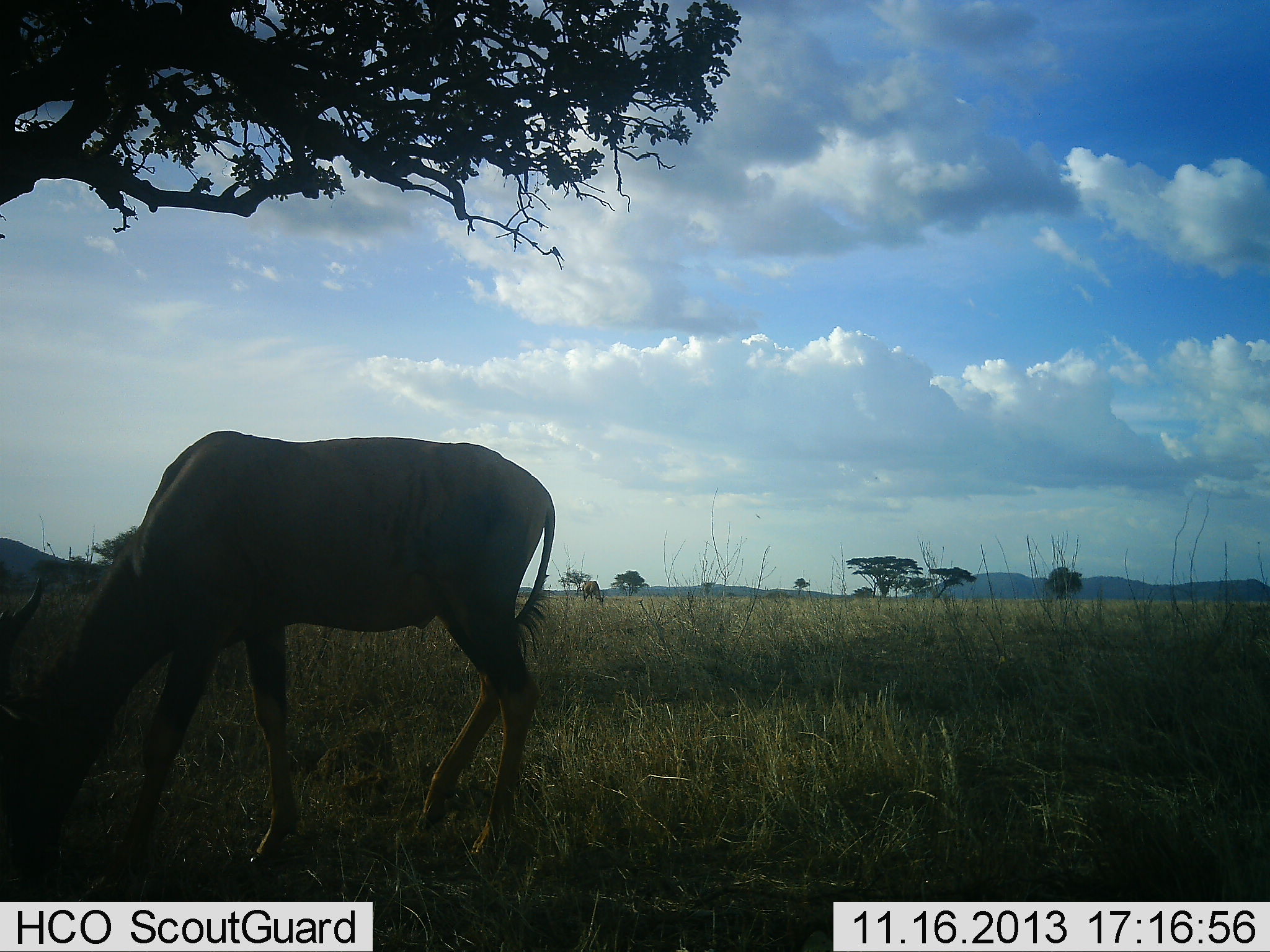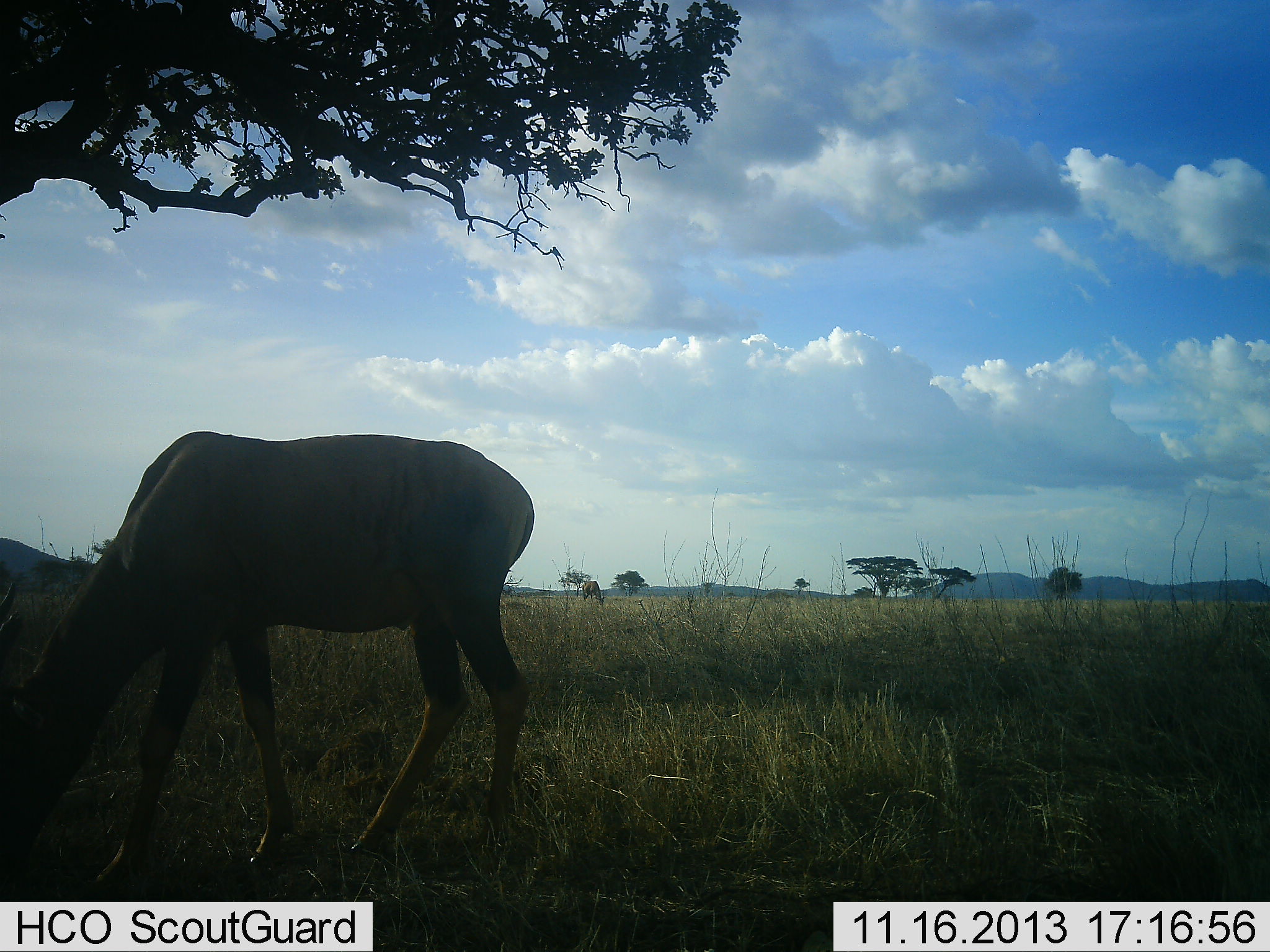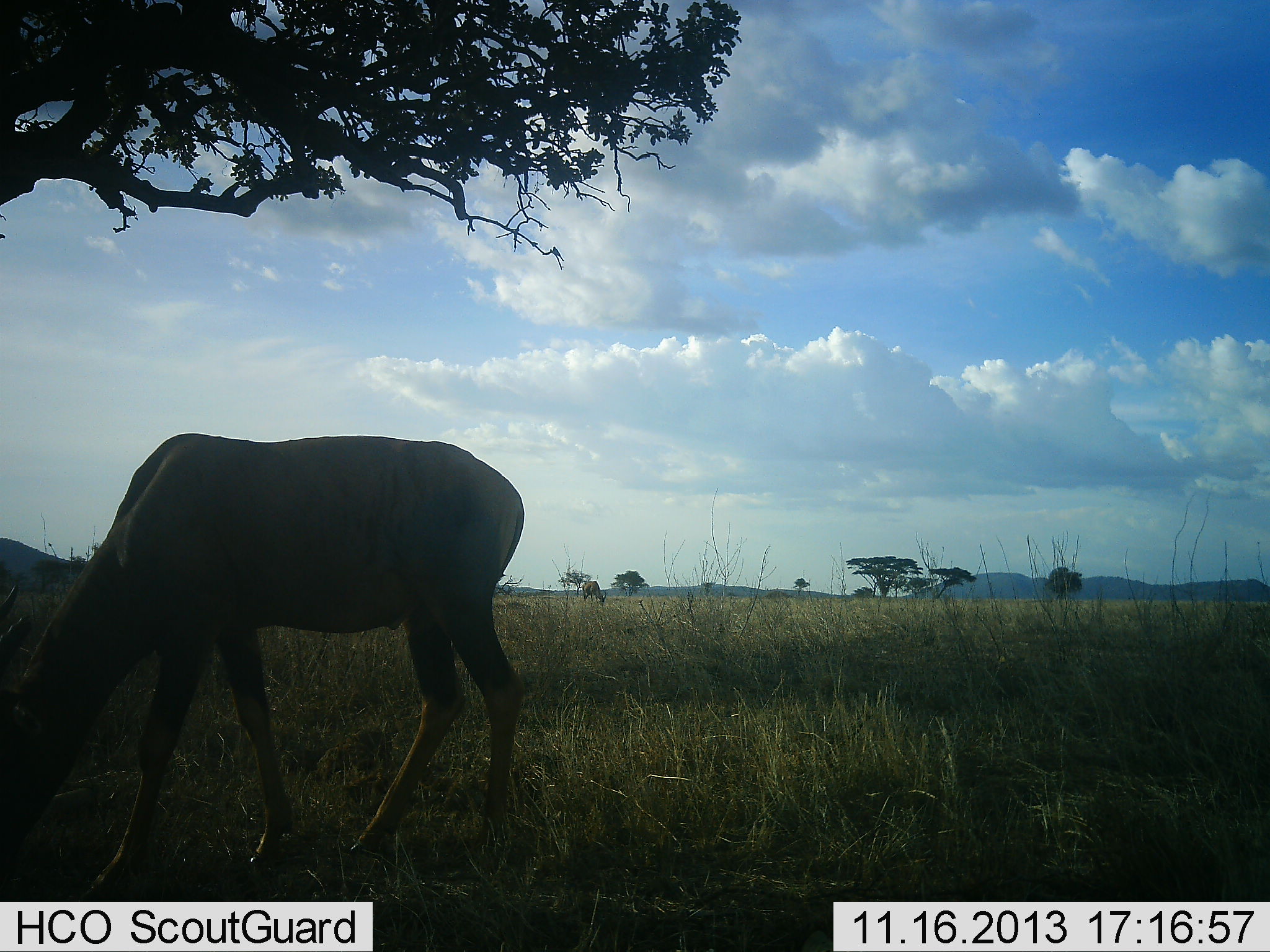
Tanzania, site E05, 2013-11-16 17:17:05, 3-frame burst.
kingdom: Animalia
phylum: Chordata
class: Mammalia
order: Artiodactyla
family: Bovidae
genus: Alcelaphus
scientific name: Alcelaphus buselaphus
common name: hartebeest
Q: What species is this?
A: Hartebeest (Alcelaphus buselaphus).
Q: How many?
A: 1.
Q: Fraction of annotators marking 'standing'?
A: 11%.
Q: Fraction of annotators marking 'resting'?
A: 0%.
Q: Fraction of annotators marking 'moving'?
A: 0%.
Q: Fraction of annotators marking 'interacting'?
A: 0%.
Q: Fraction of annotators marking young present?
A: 0%.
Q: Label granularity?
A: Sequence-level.